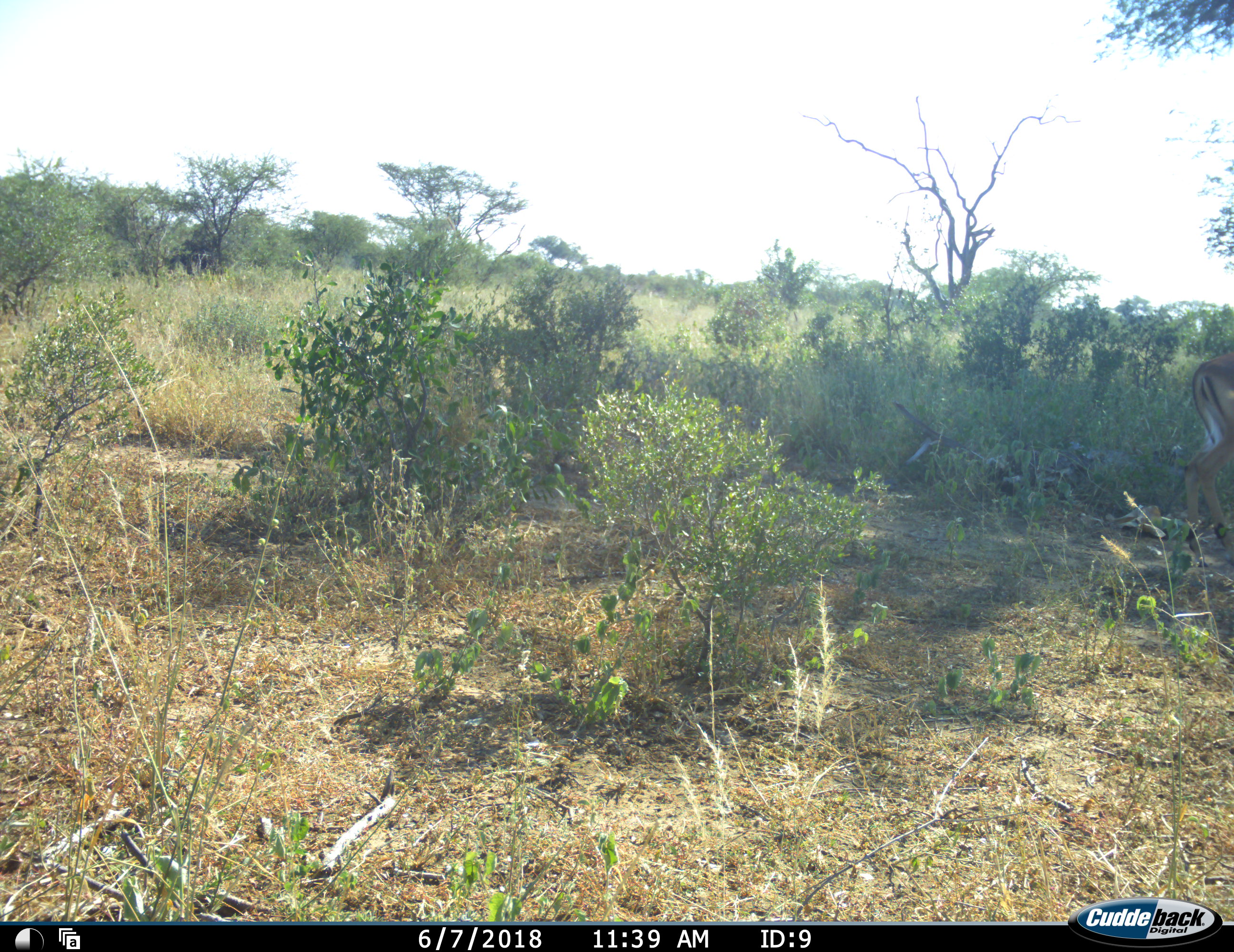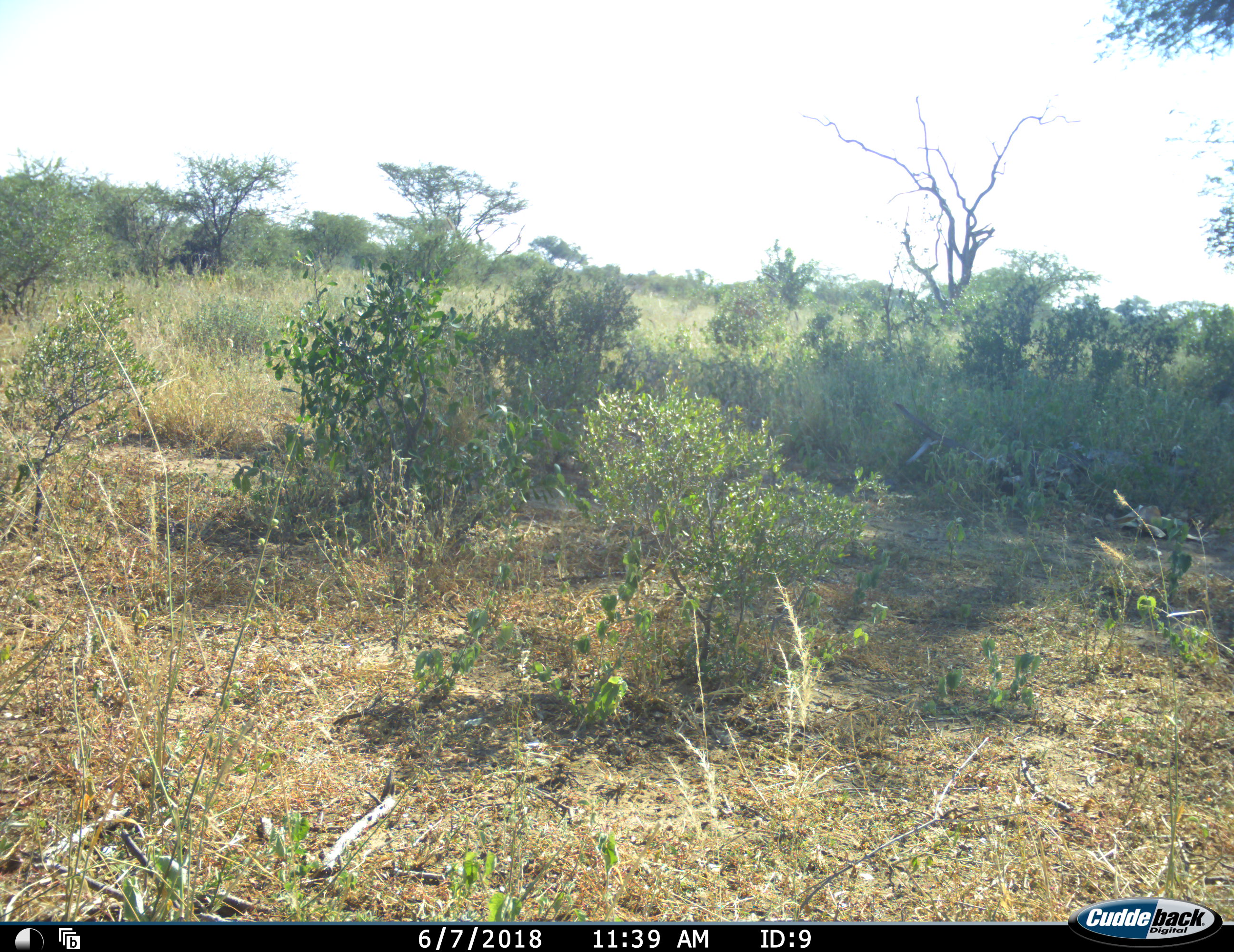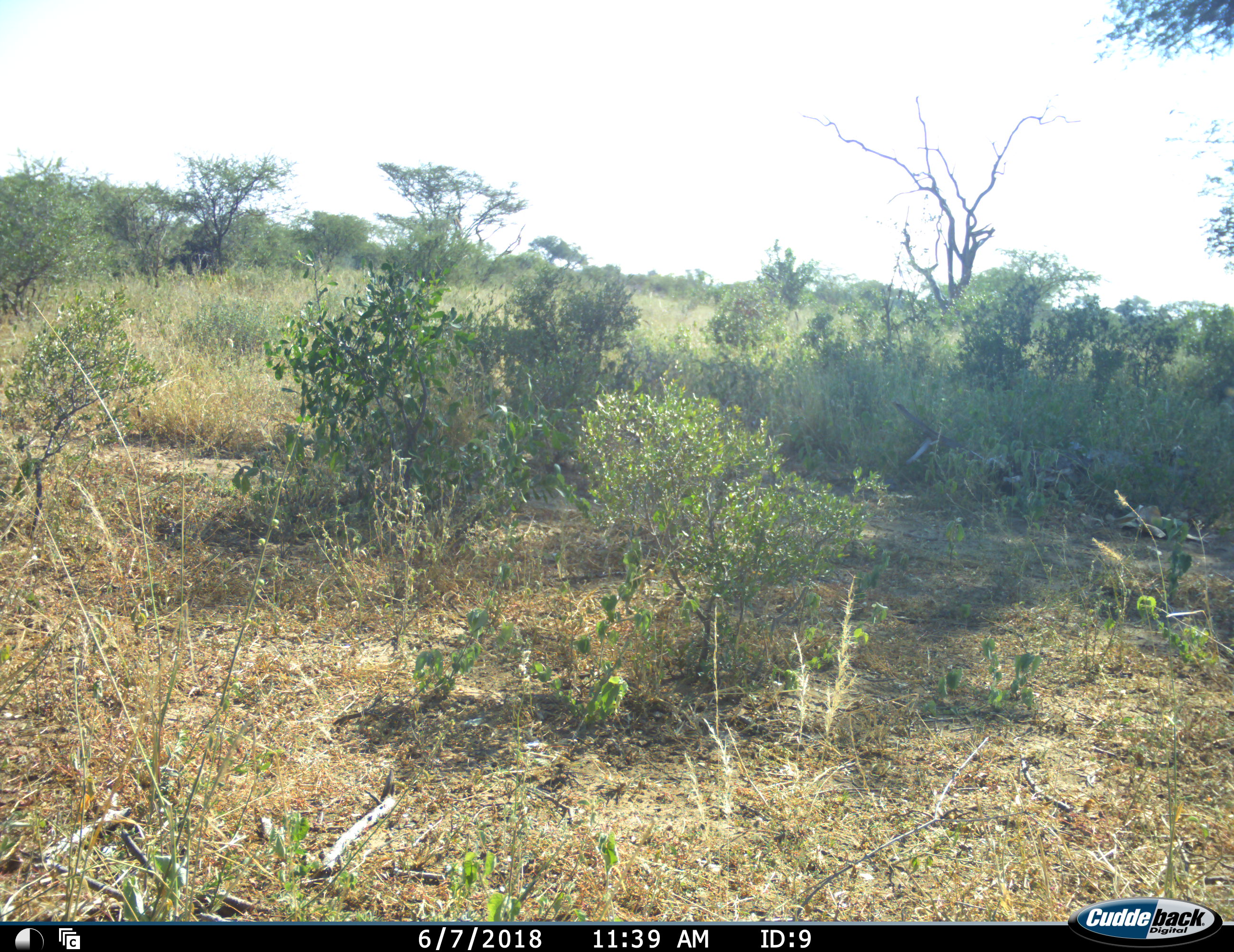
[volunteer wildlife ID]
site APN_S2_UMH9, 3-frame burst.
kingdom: Animalia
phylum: Chordata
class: Mammalia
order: Artiodactyla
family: Bovidae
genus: Aepyceros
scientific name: Aepyceros melampus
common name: impala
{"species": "impala (Aepyceros melampus)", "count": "1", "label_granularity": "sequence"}